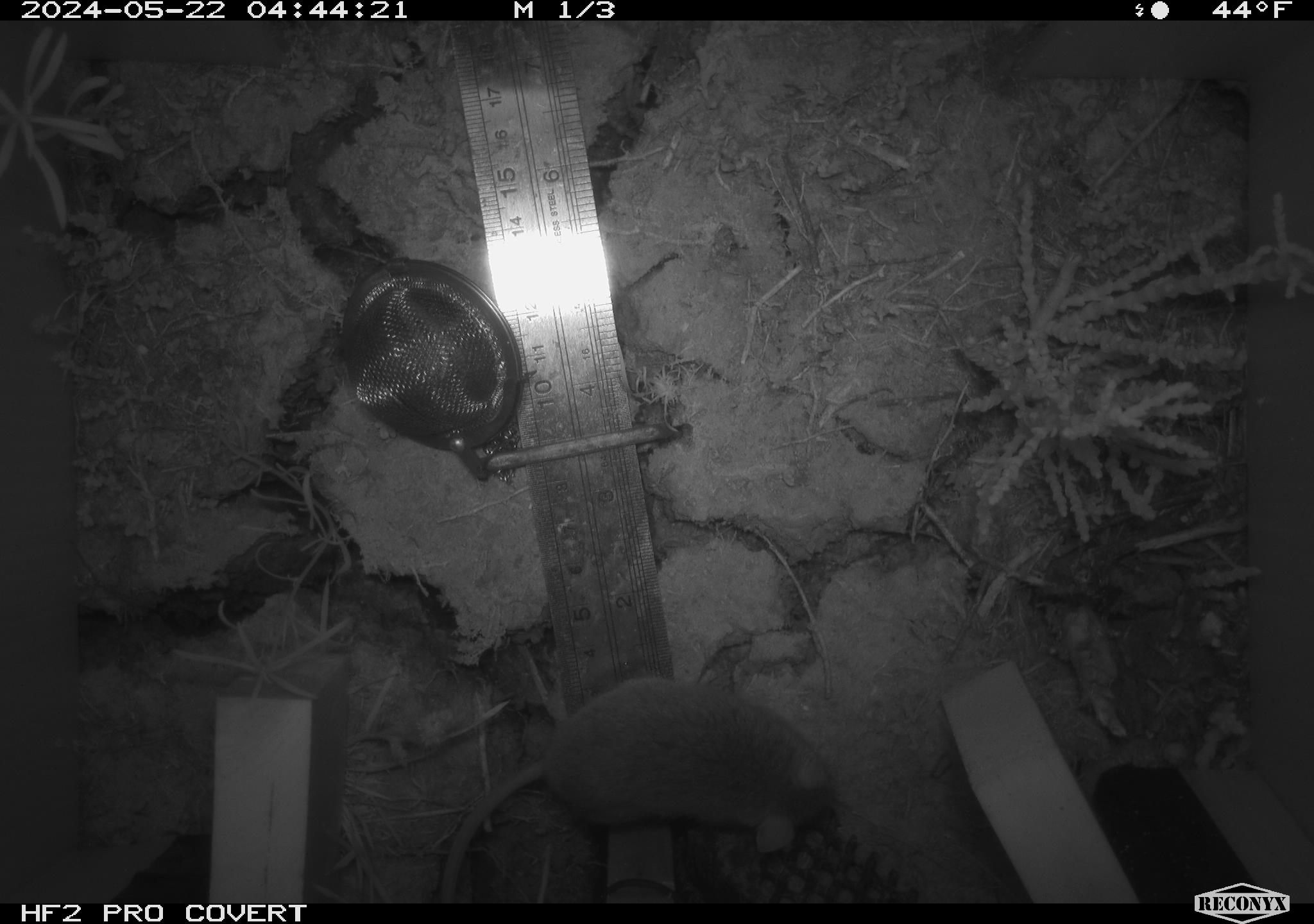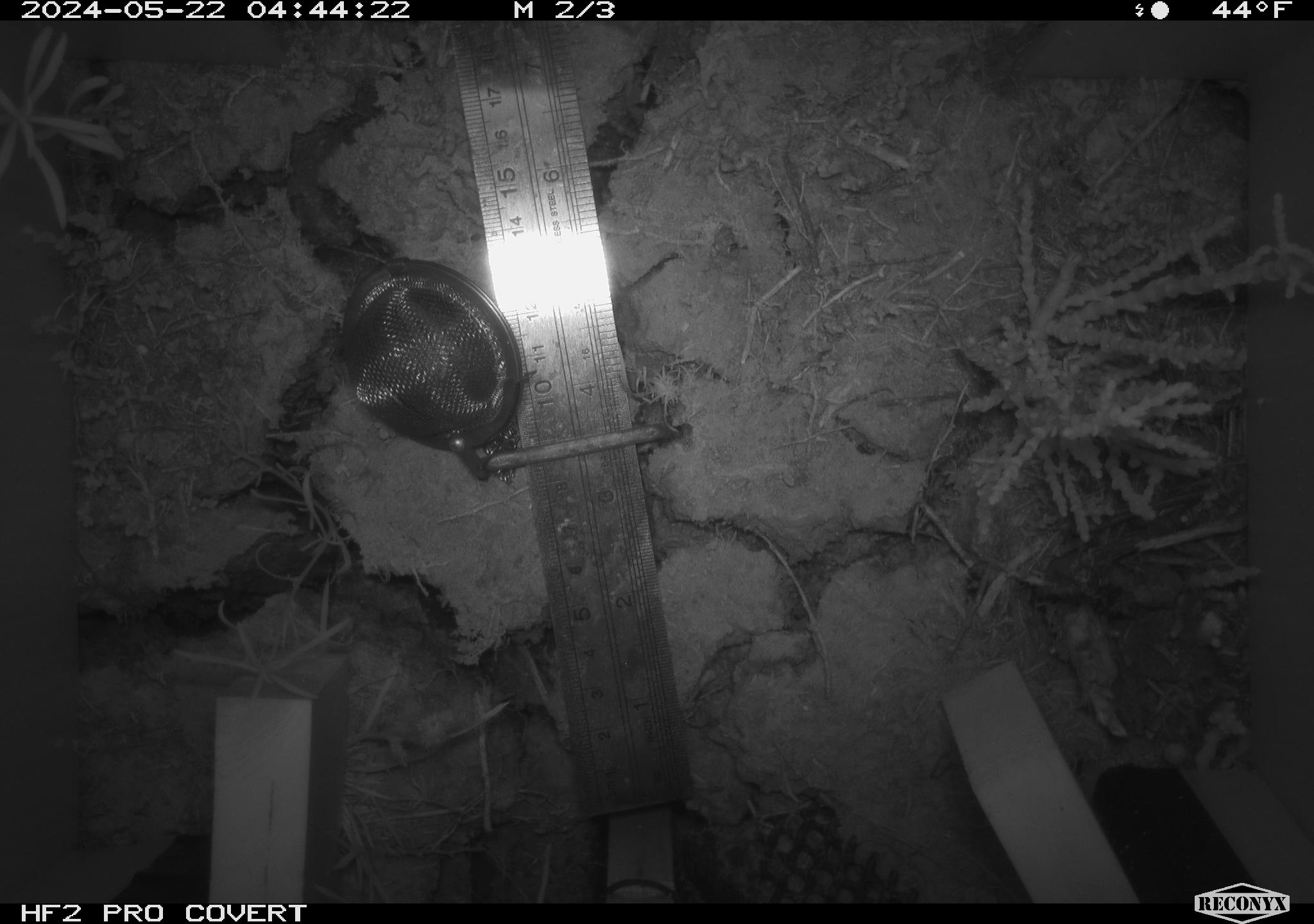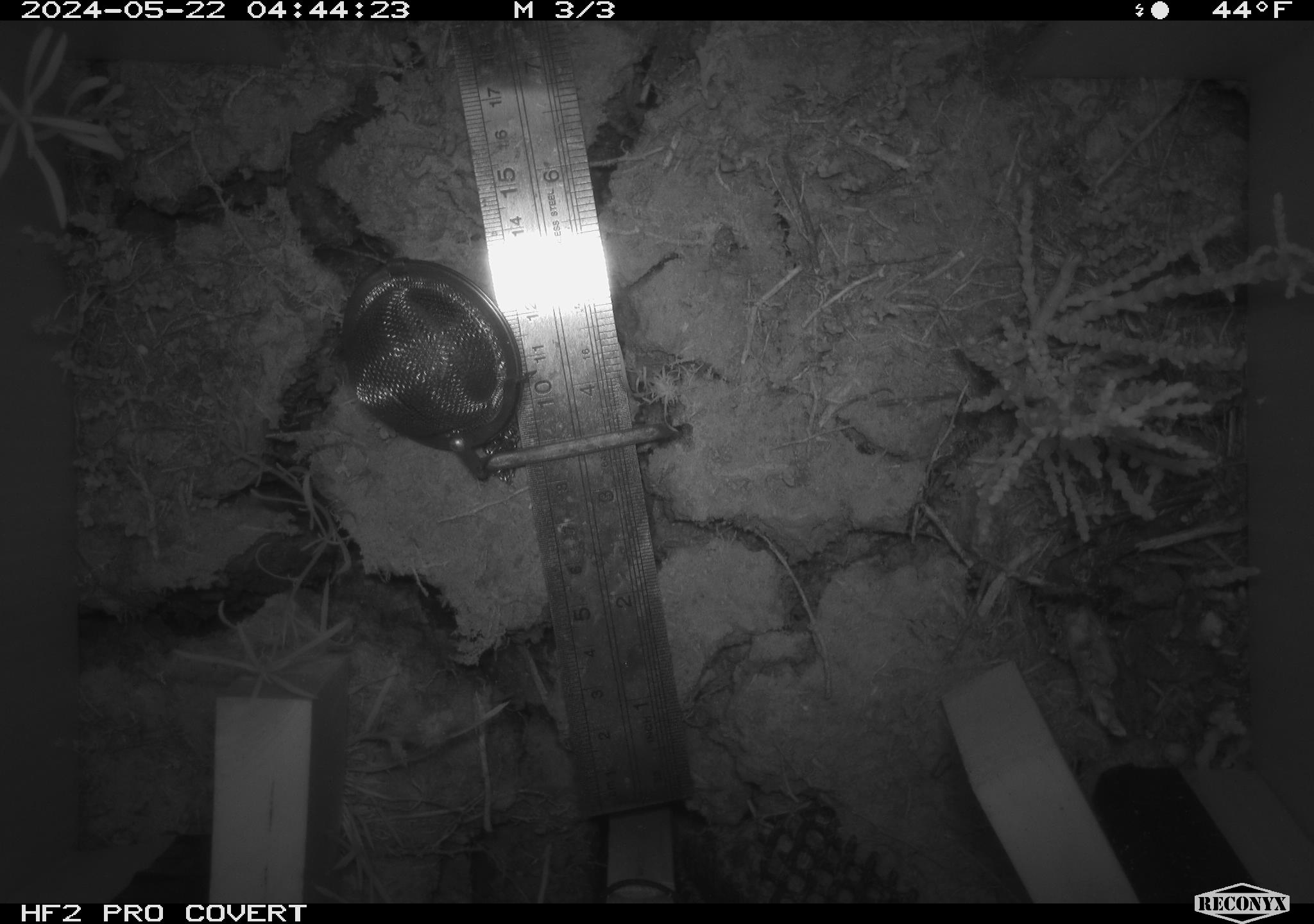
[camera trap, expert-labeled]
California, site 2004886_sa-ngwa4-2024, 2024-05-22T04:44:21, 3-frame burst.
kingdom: Animalia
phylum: Chordata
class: Mammalia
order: Rodentia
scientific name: Rodentia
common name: mouse species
Mouse species (Rodentia).